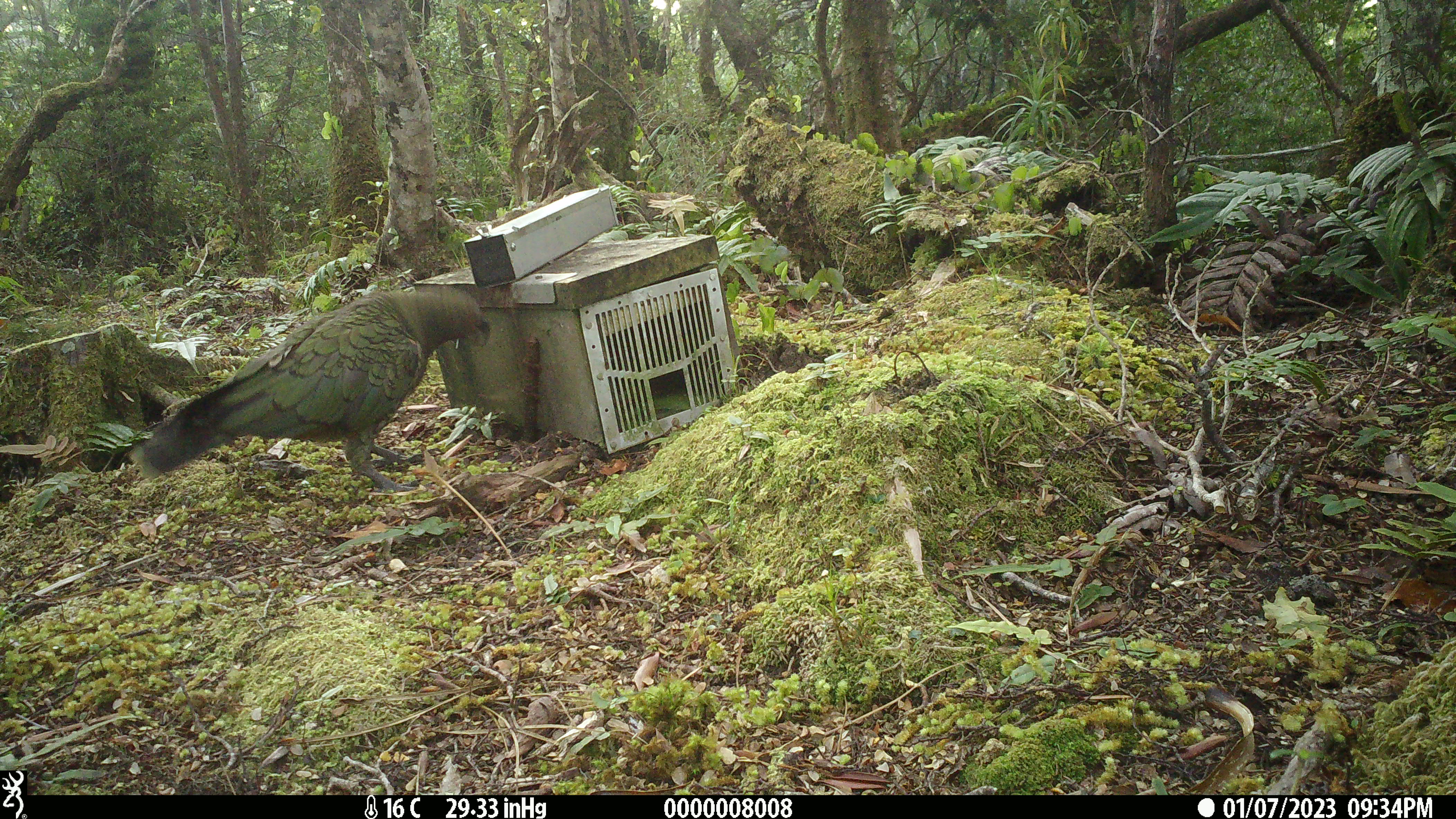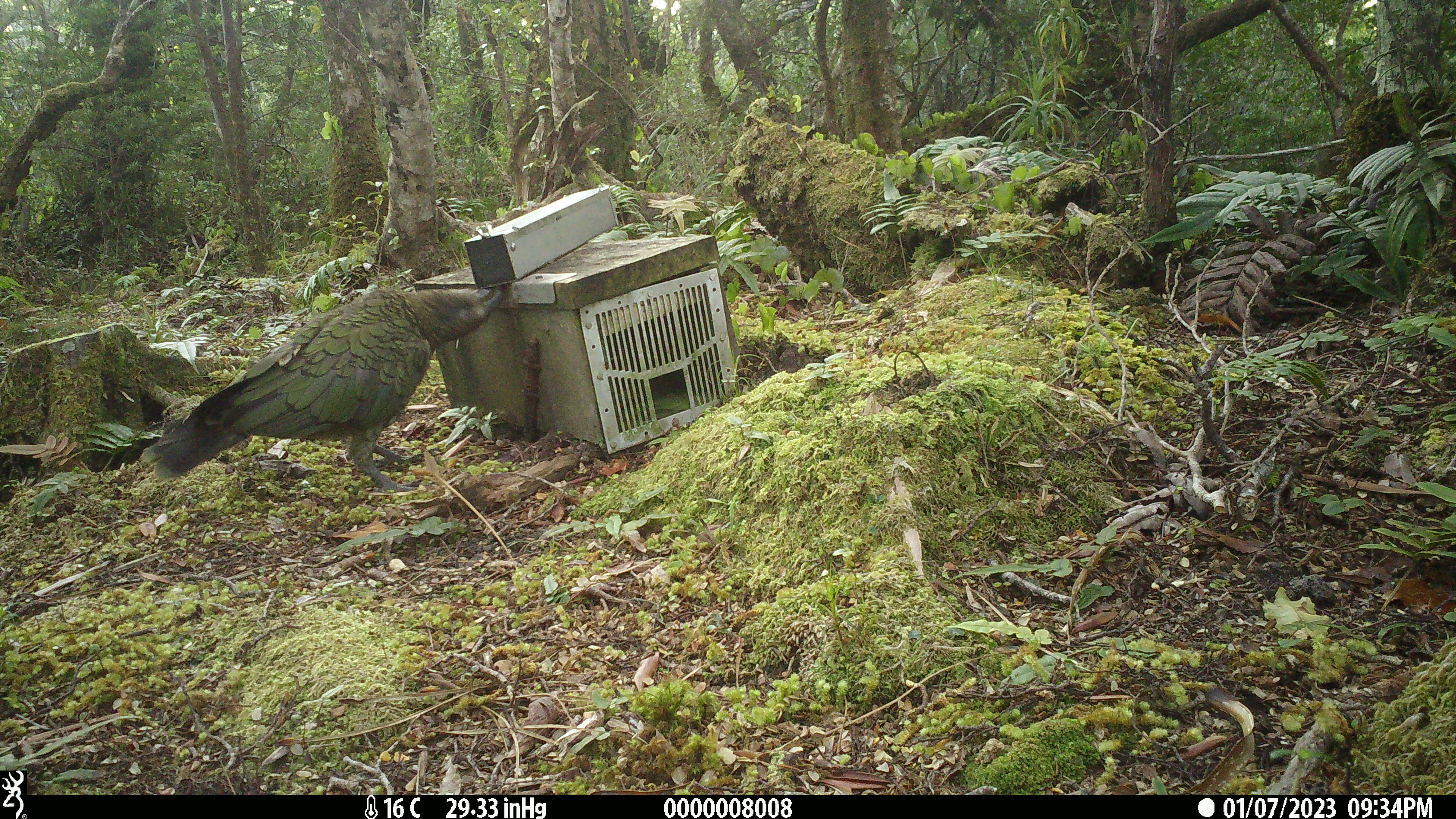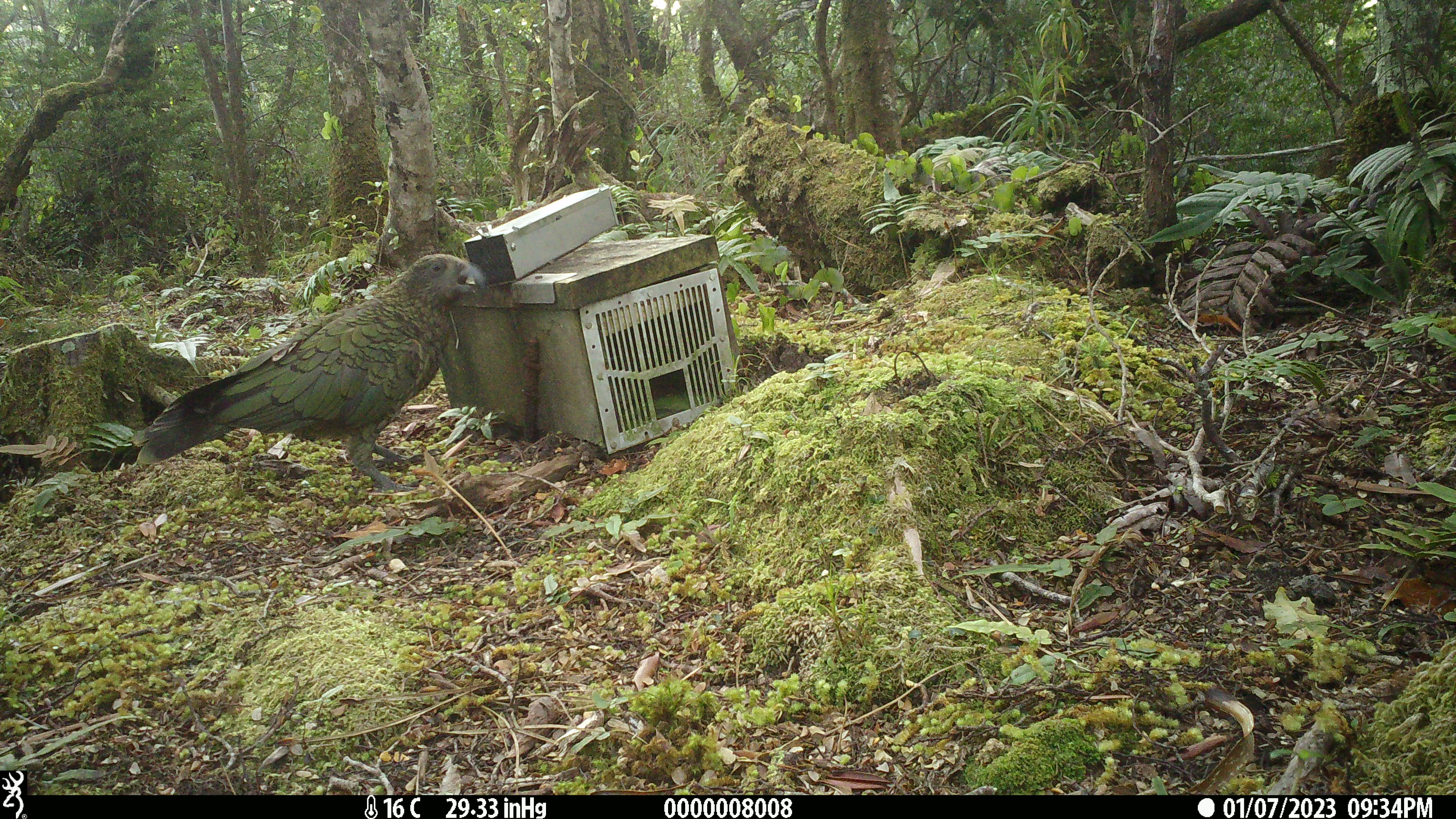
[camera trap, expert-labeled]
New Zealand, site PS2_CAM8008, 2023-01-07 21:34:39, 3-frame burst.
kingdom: Animalia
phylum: Chordata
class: Aves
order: Psittaciformes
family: Strigopidae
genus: Nestor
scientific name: Nestor notabilis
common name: kea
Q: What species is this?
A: Kea (Nestor notabilis).